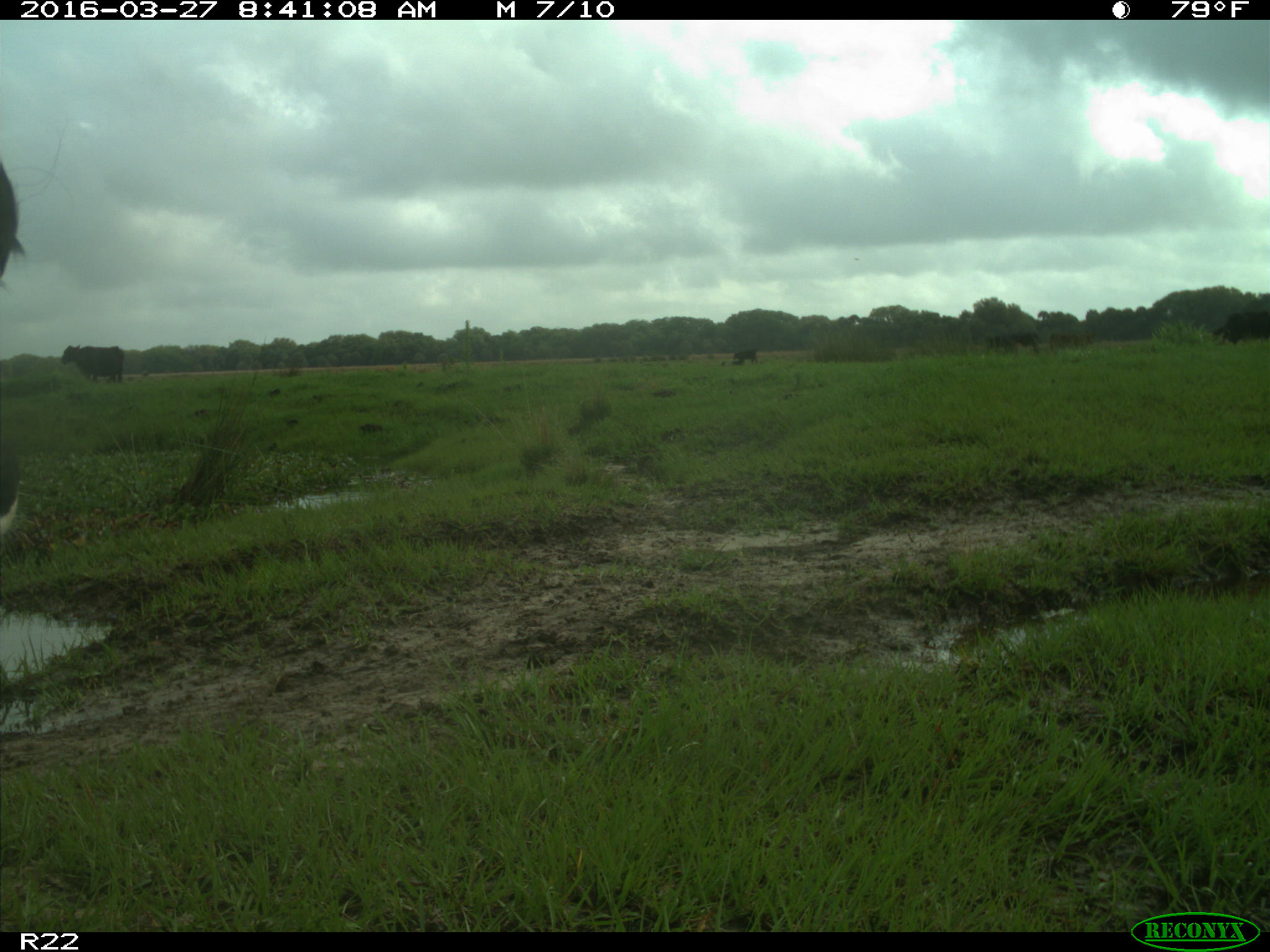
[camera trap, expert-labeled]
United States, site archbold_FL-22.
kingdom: Animalia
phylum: Chordata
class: Mammalia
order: Artiodactyla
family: Bovidae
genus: Bos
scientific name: Bos taurus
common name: domestic cow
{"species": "Bos taurus (domestic cow)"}